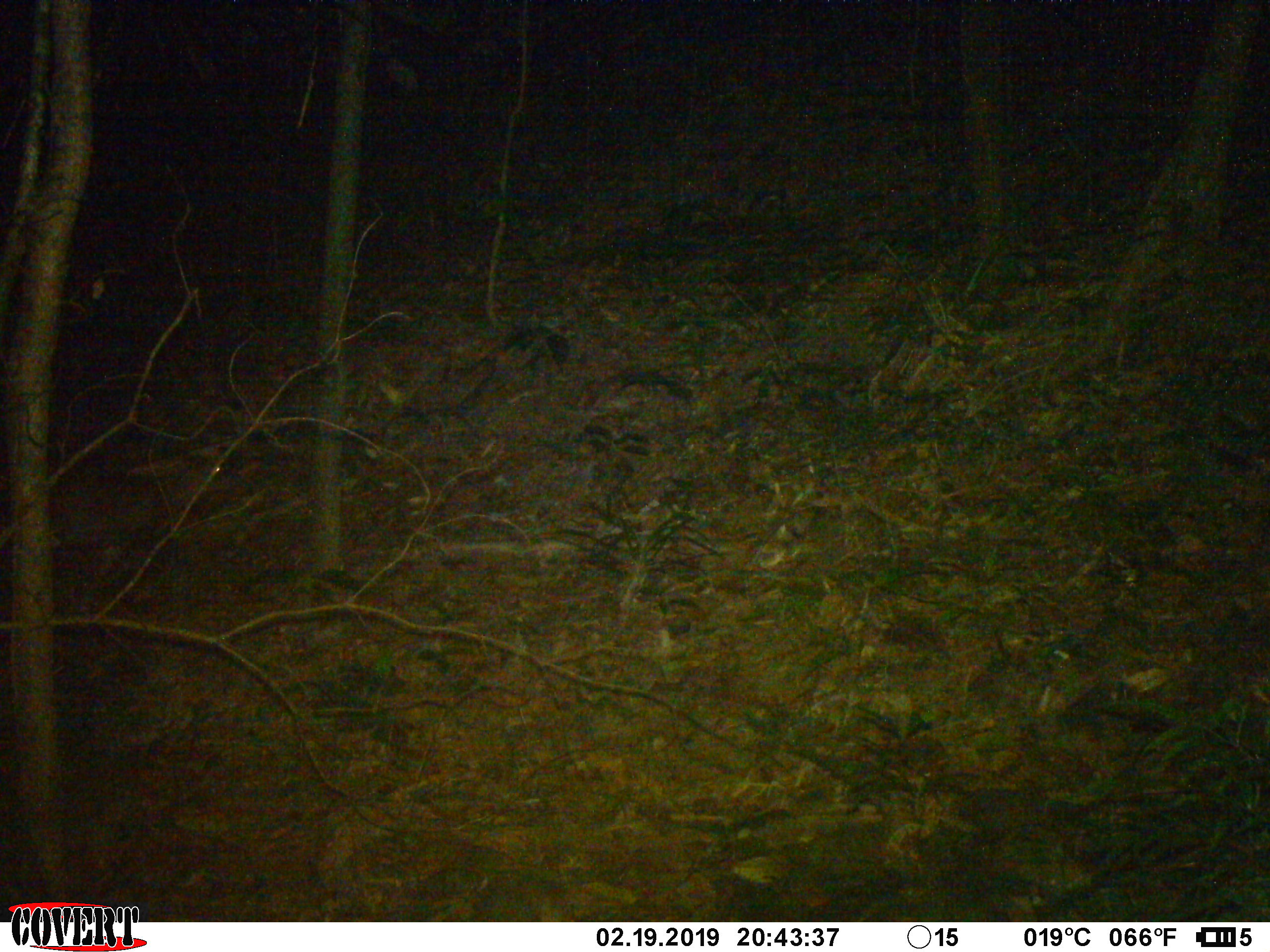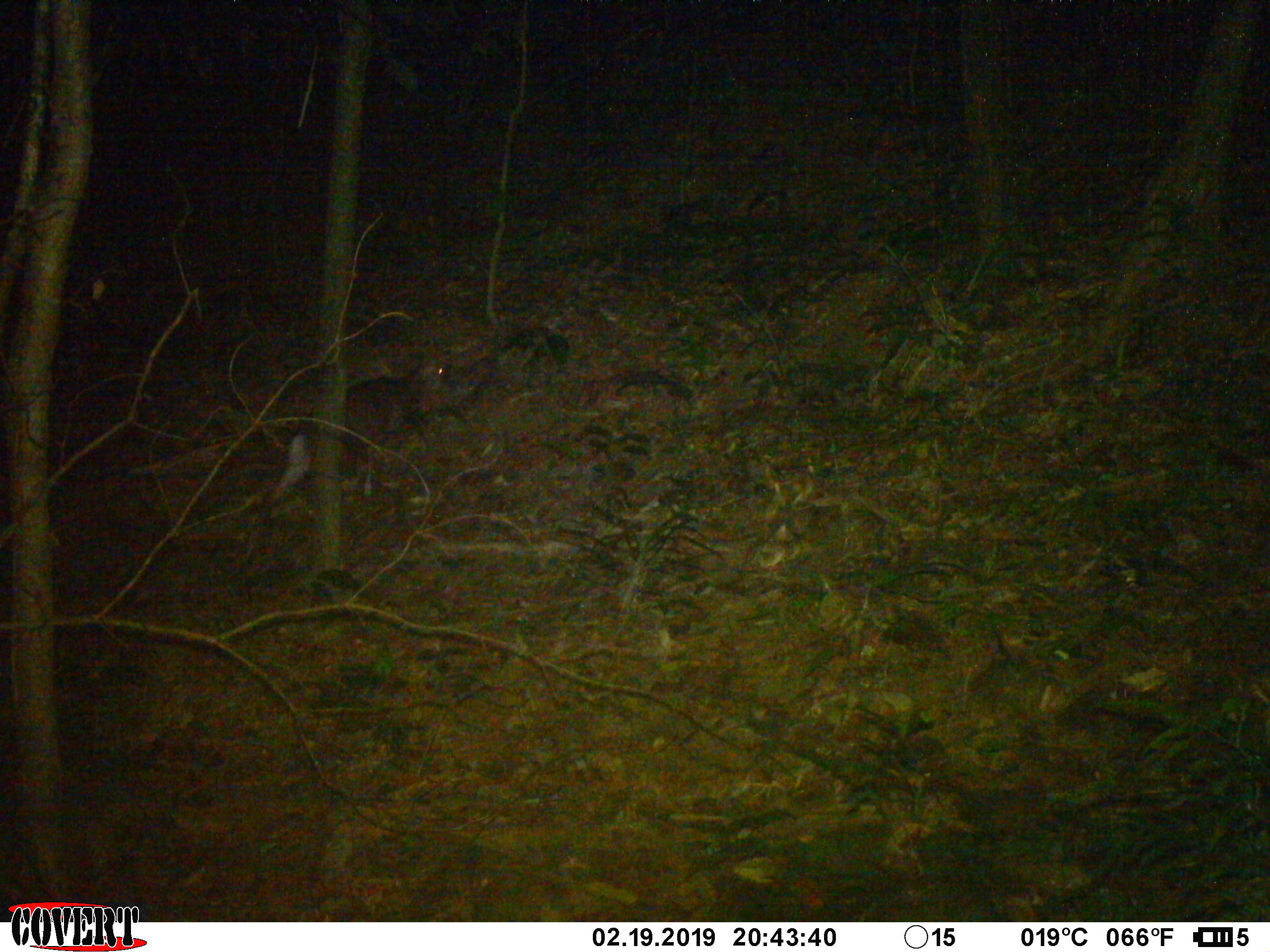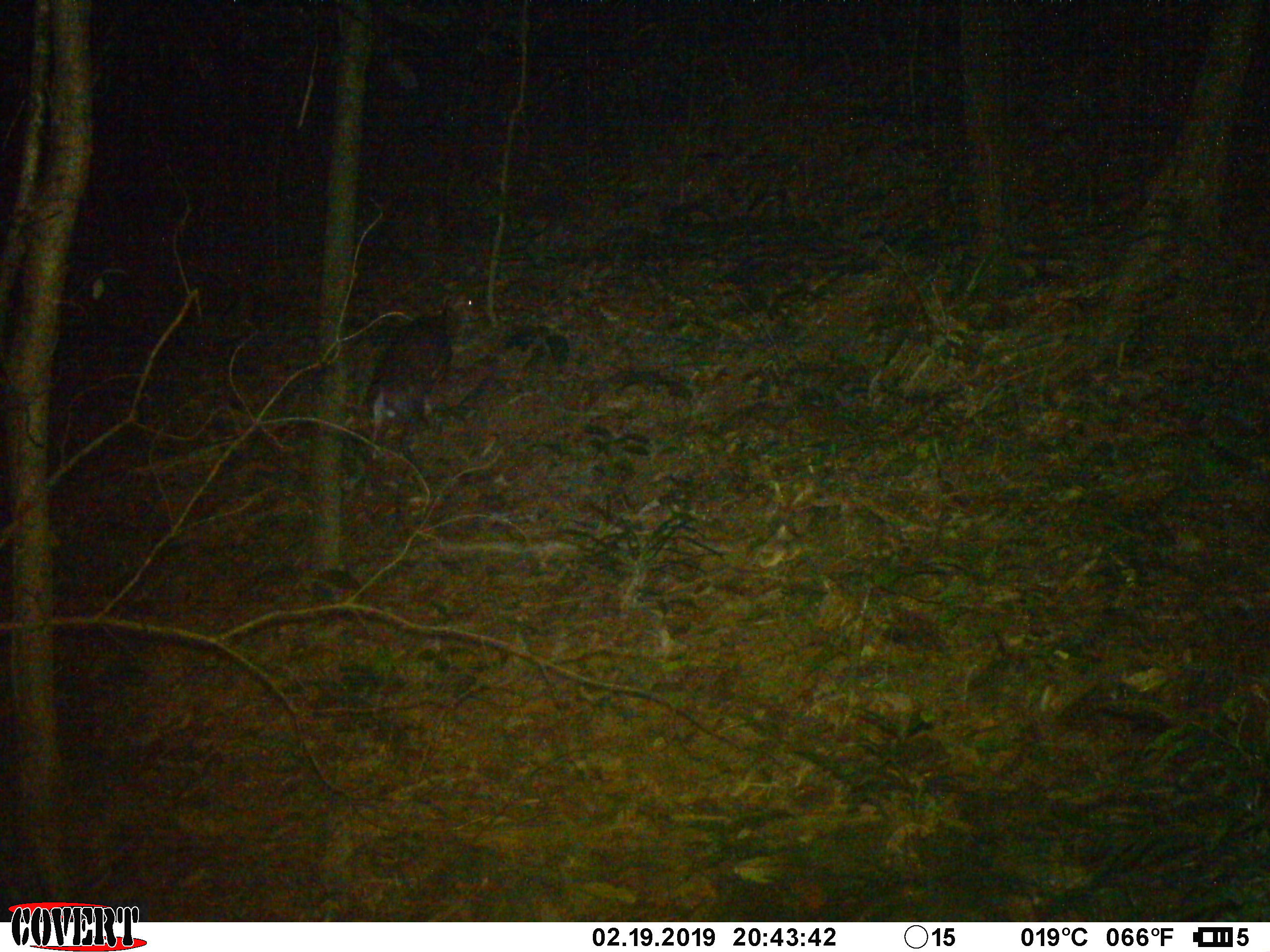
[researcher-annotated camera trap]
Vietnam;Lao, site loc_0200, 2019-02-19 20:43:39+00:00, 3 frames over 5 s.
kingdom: Animalia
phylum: Chordata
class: Mammalia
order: Artiodactyla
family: Cervidae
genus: Muntiacus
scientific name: Muntiacus rooseveltorum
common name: roosevelt's muntjac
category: roosevelts muntjac group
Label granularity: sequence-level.